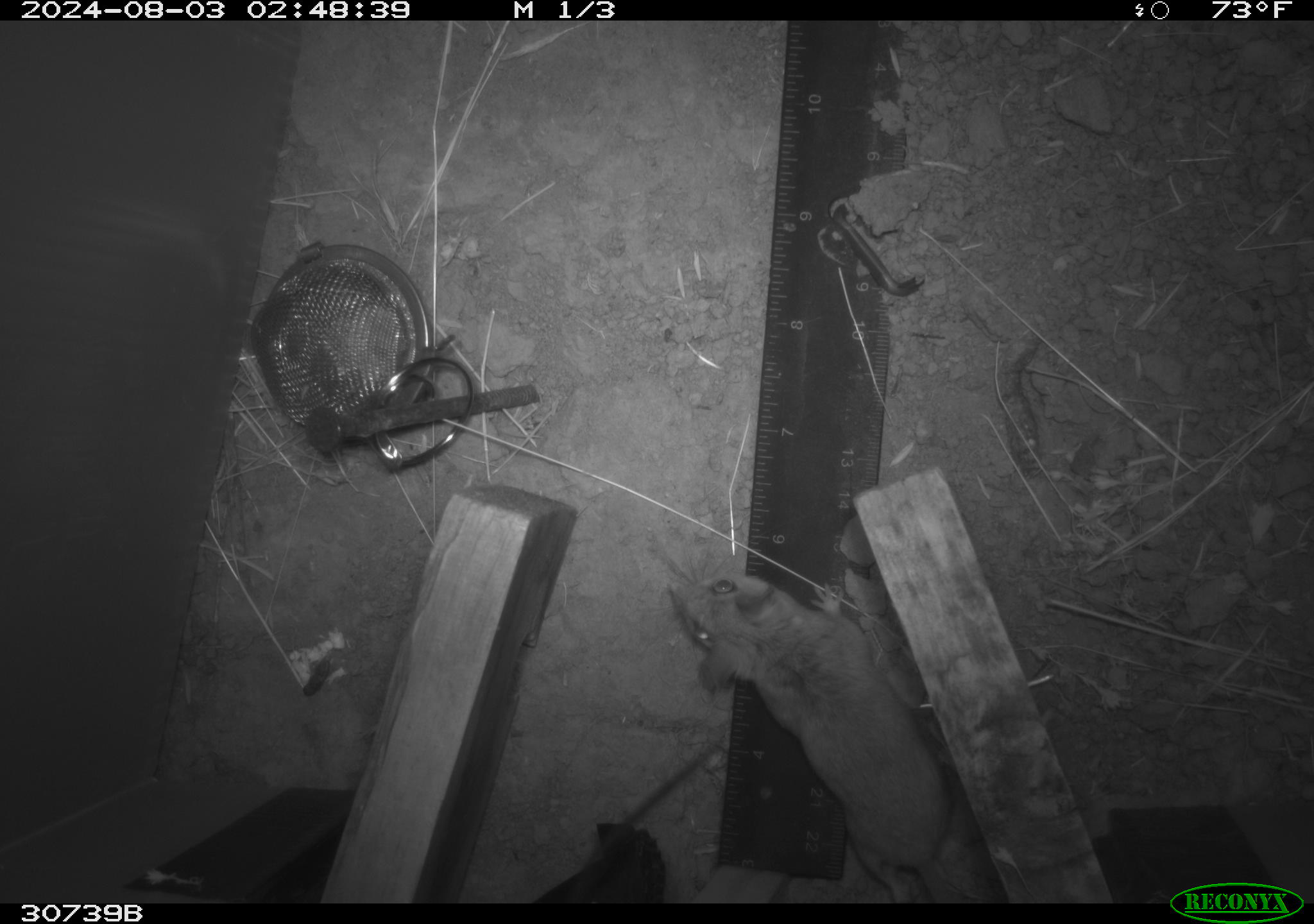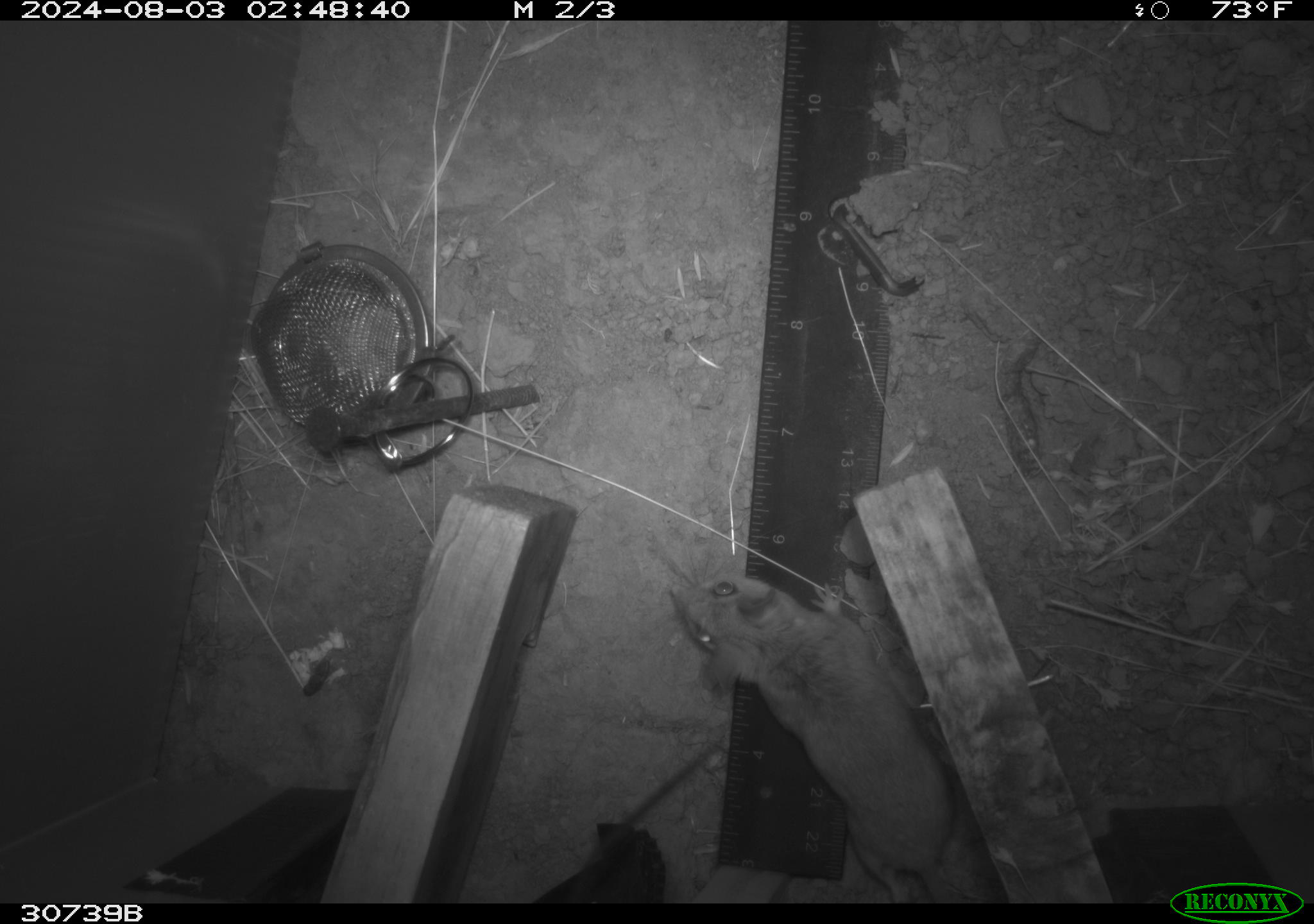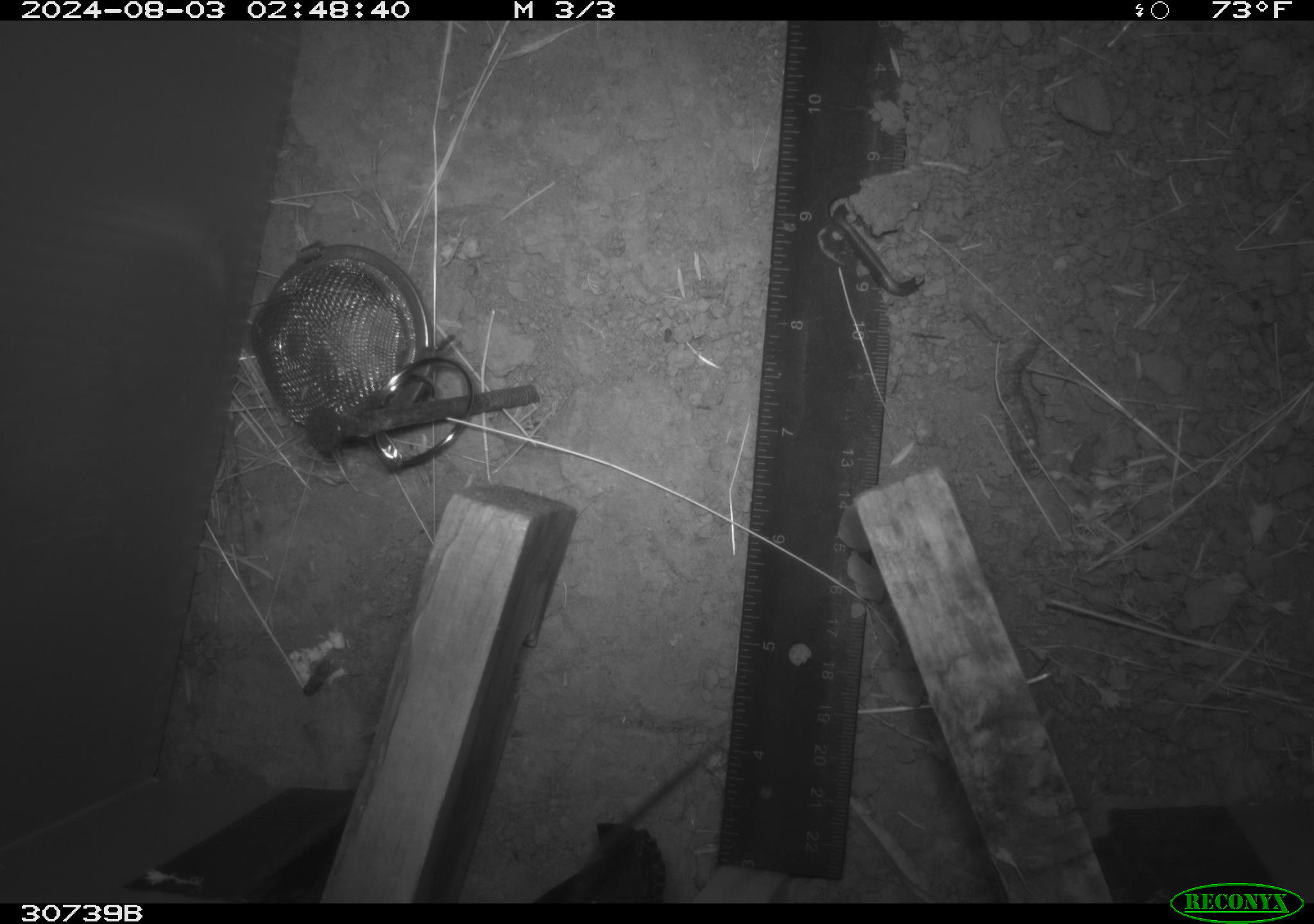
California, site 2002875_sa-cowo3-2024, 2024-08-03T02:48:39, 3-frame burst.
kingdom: Animalia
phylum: Chordata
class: Mammalia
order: Rodentia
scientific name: Rodentia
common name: mouse species